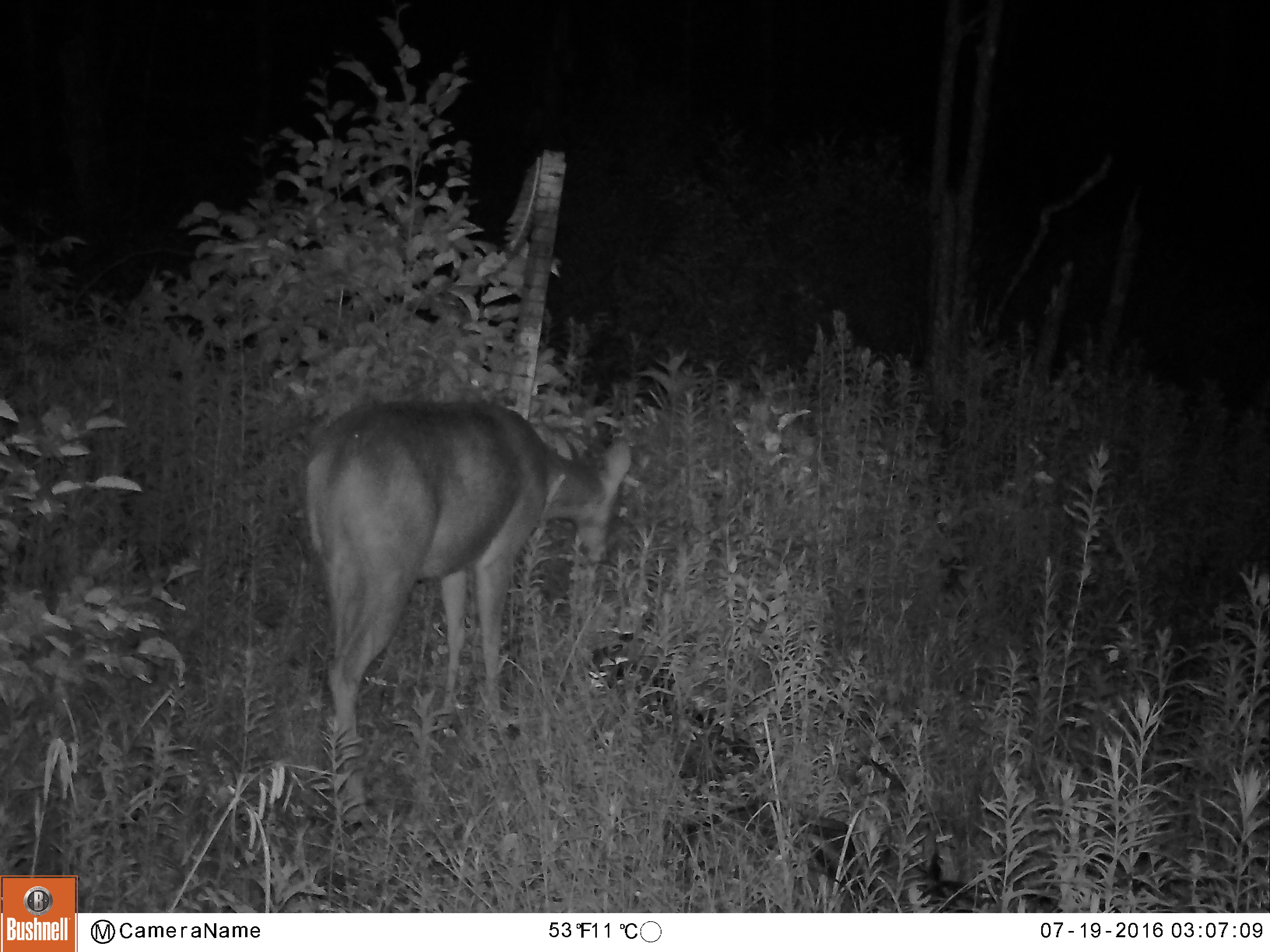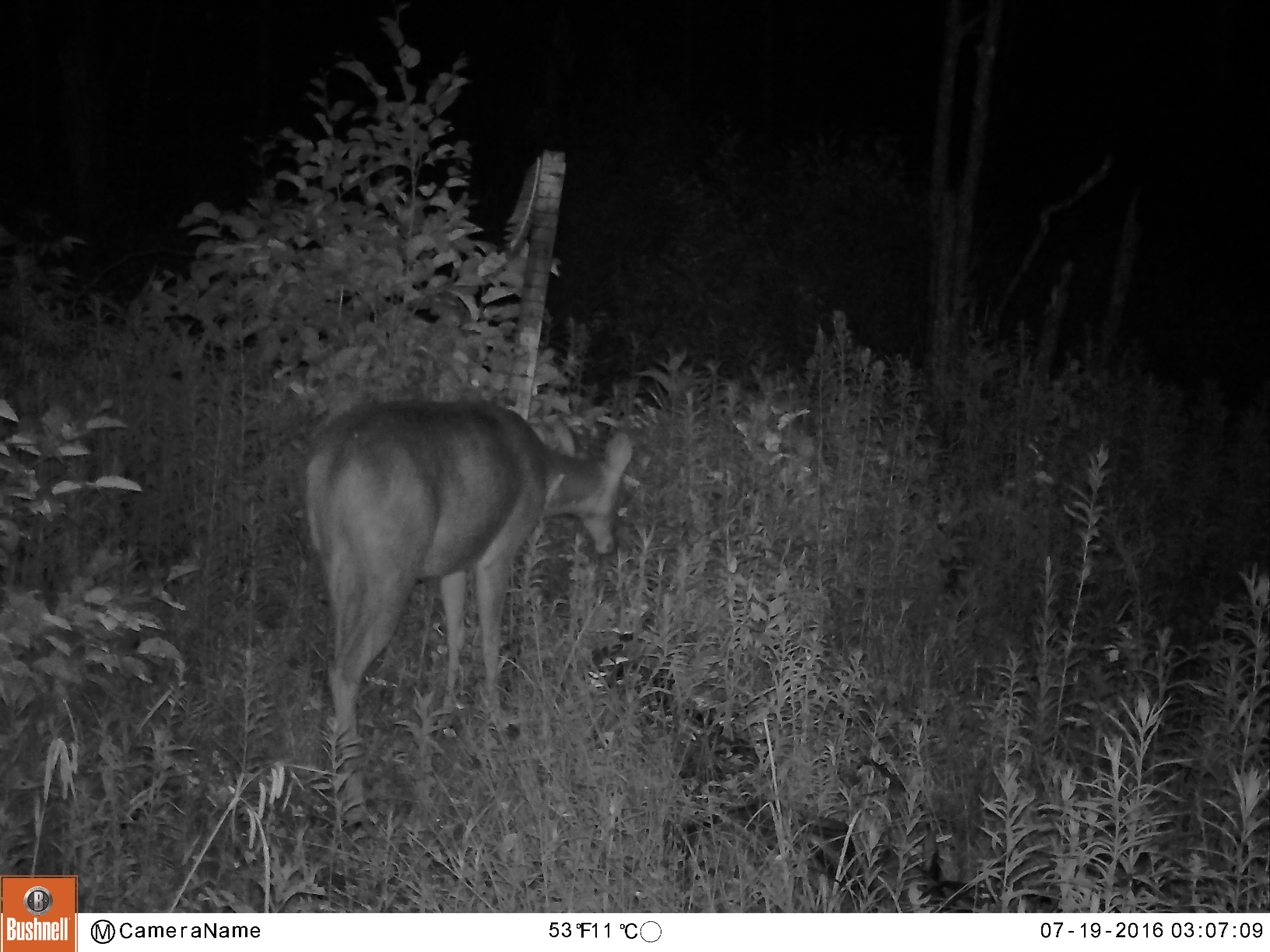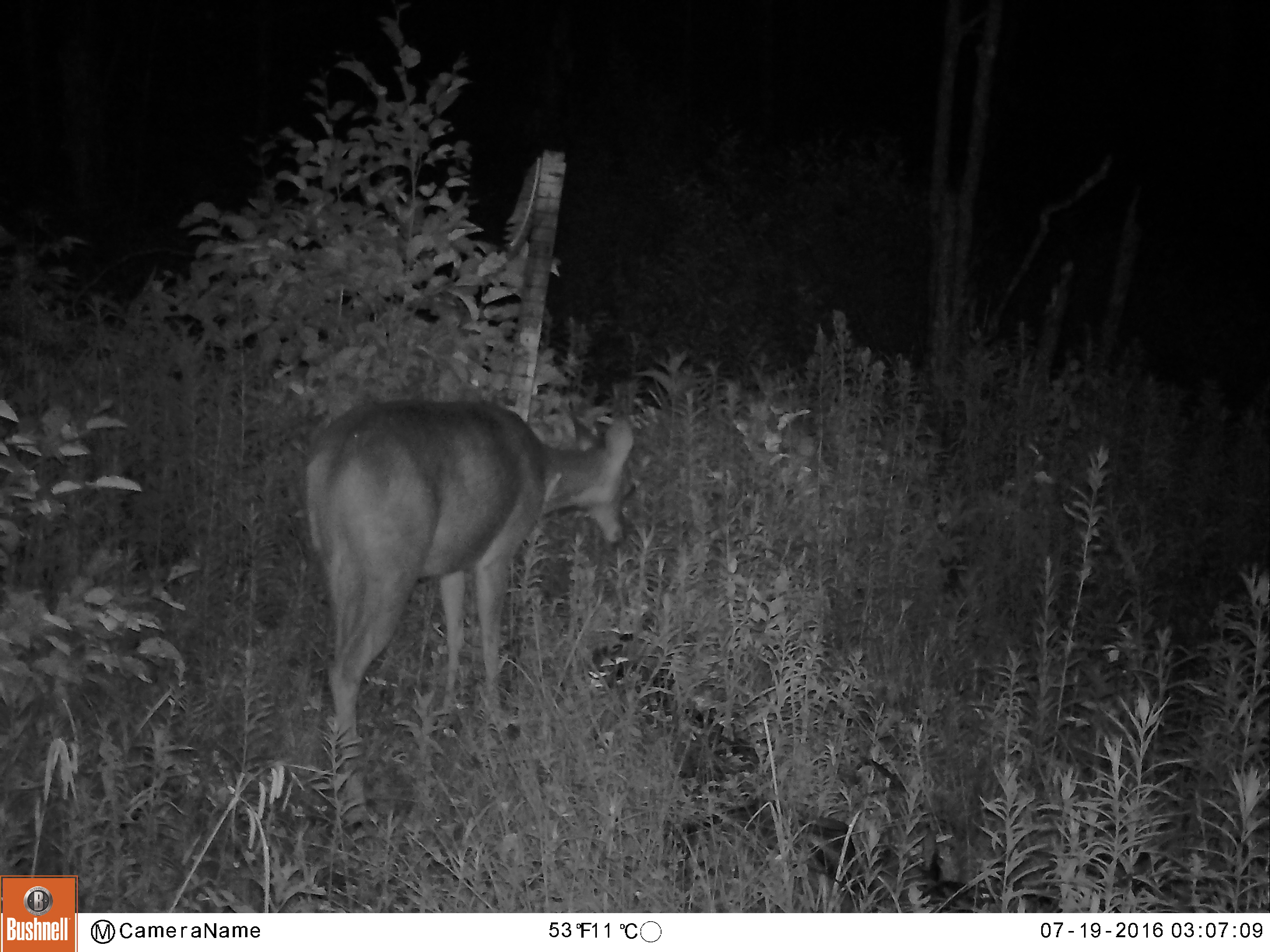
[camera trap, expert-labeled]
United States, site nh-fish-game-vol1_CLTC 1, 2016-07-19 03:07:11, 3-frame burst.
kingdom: Animalia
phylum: Chordata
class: Mammalia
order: Artiodactyla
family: Cervidae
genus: Odocoileus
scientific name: Odocoileus virginianus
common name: white-tailed deer